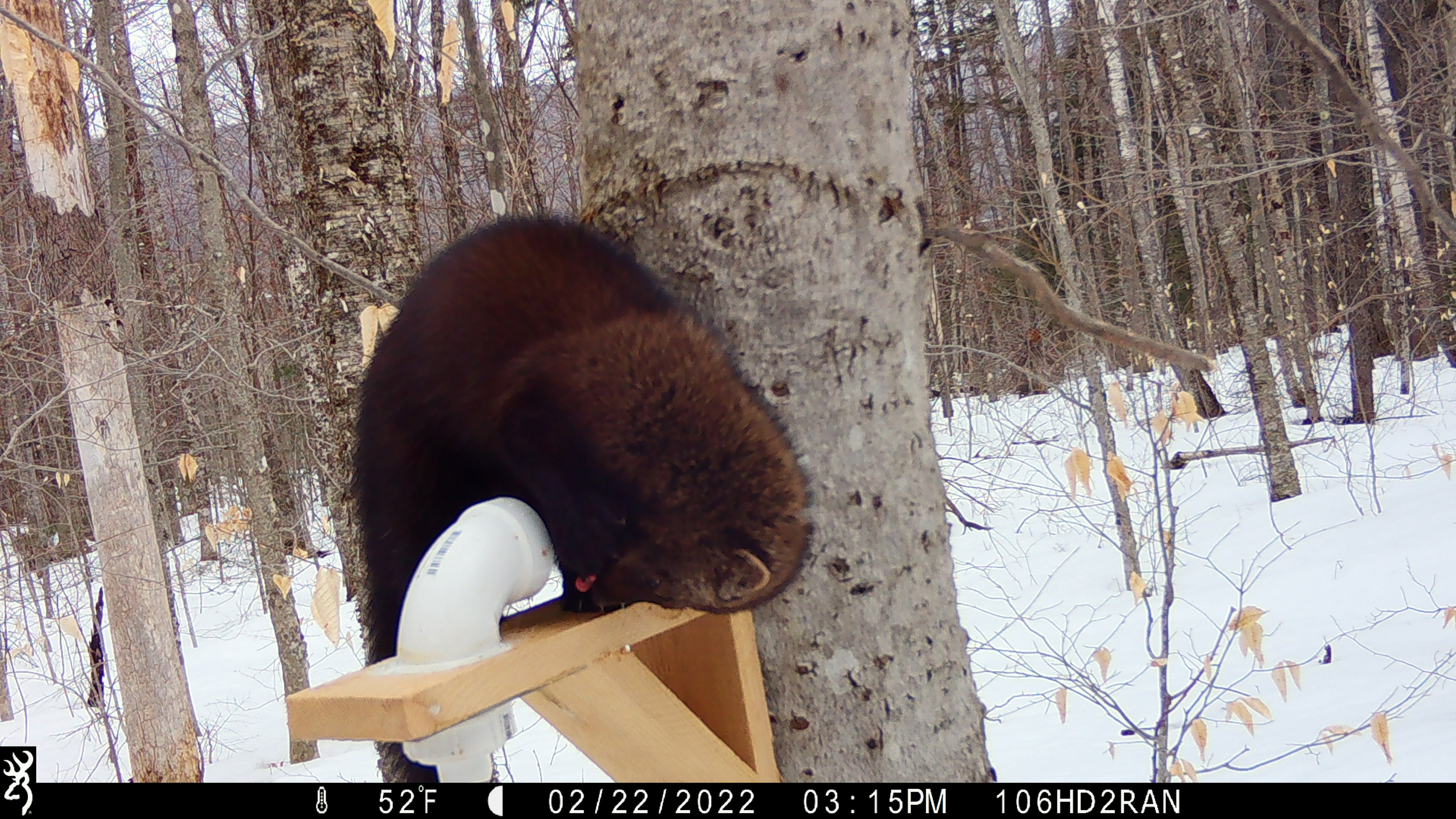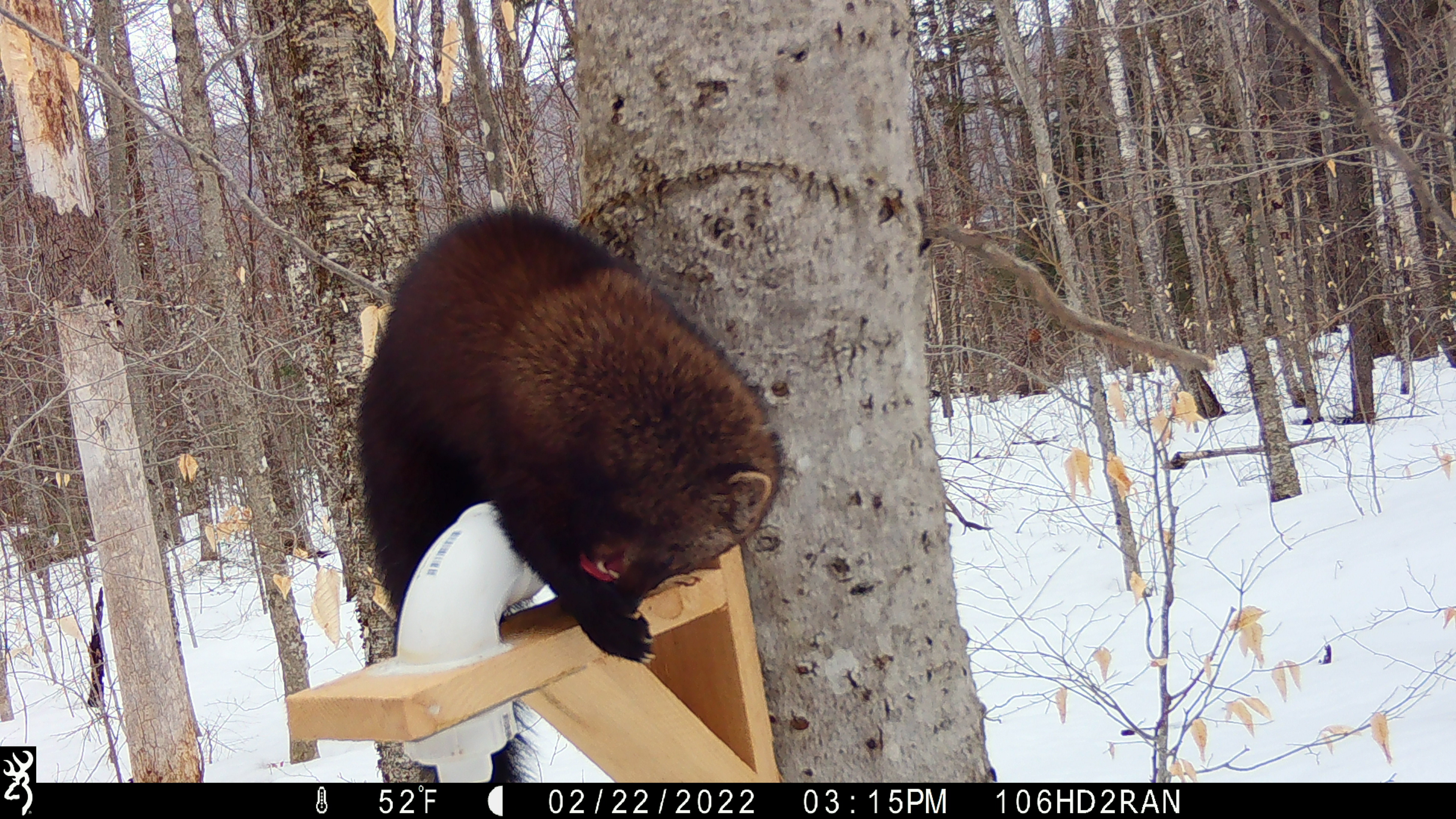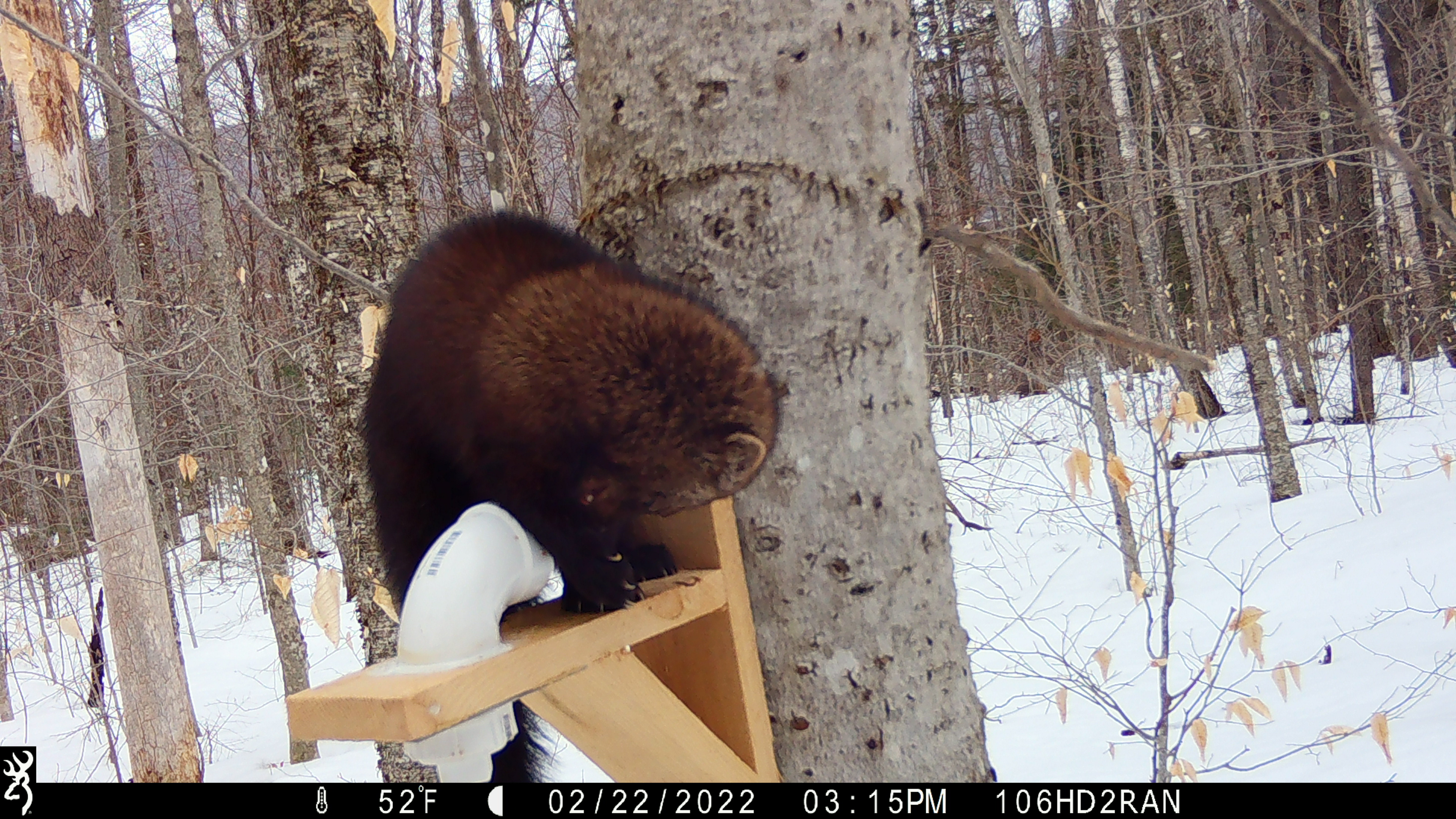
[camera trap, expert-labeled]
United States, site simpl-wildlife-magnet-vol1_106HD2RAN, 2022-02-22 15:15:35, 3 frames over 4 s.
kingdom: Animalia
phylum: Chordata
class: Mammalia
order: Carnivora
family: Mustelidae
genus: Pekania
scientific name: Pekania pennanti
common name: fisher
Fisher (Pekania pennanti).